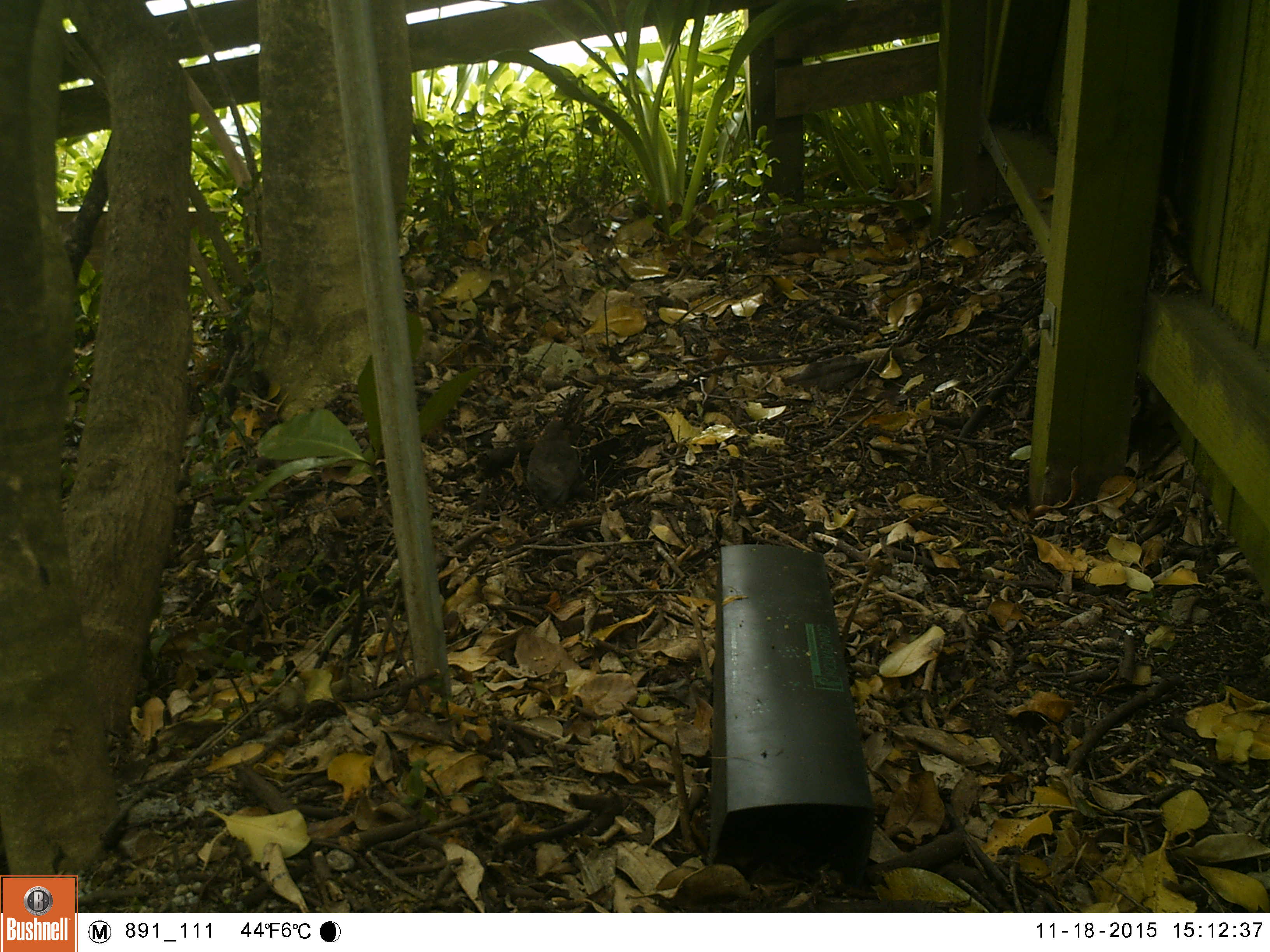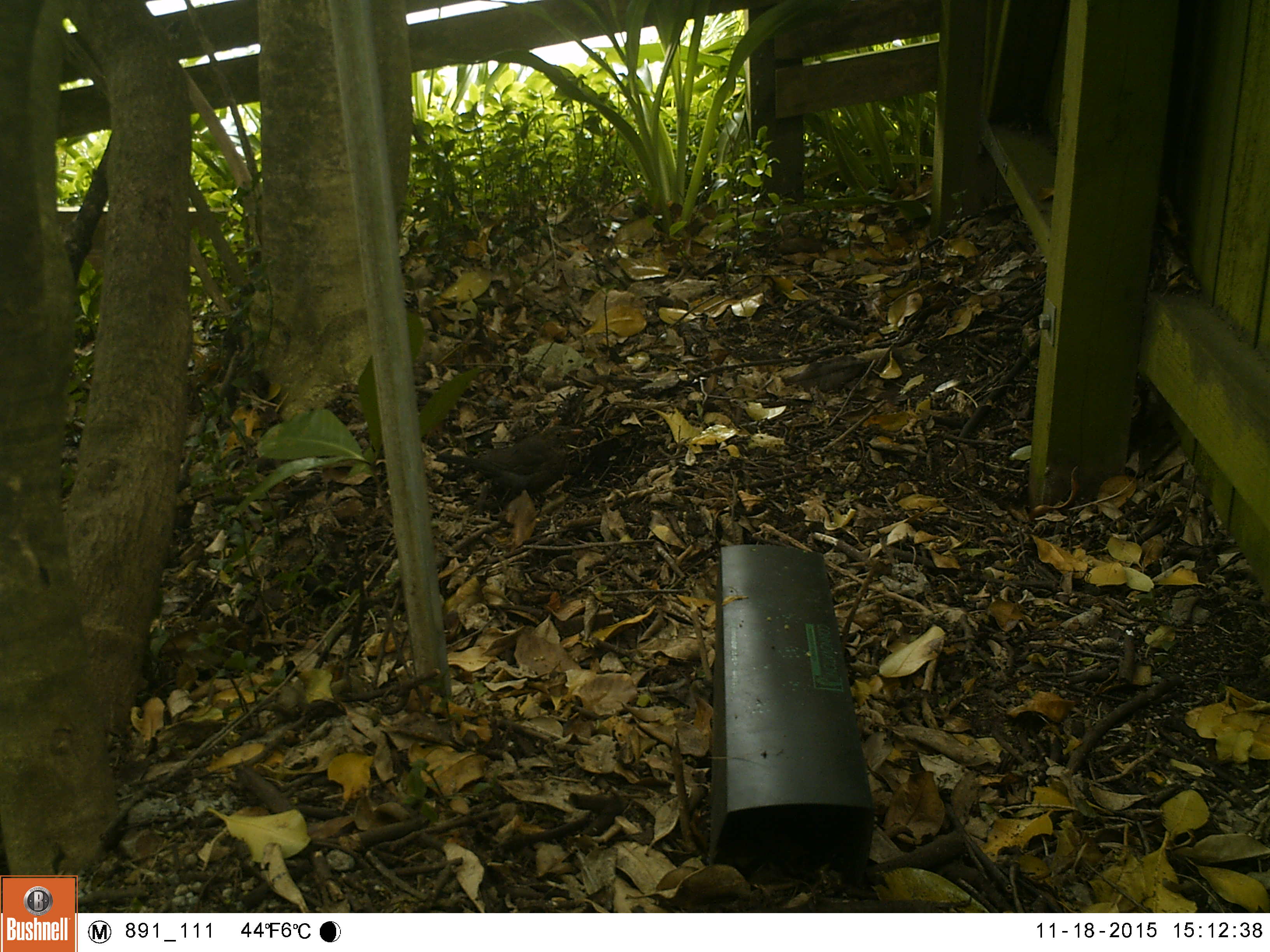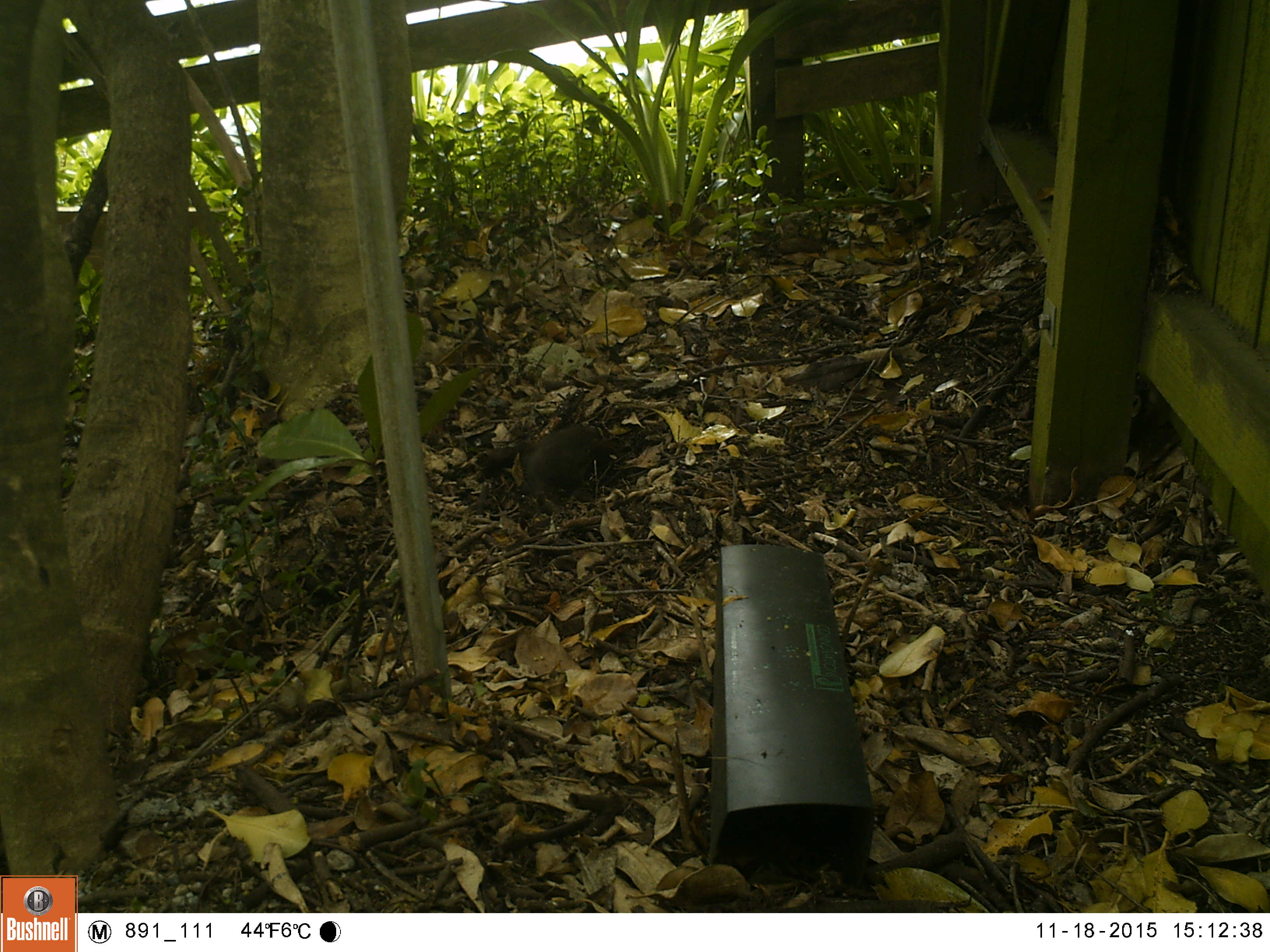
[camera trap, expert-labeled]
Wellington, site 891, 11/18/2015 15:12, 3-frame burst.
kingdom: Animalia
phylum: Chordata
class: Aves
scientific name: Aves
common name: bird